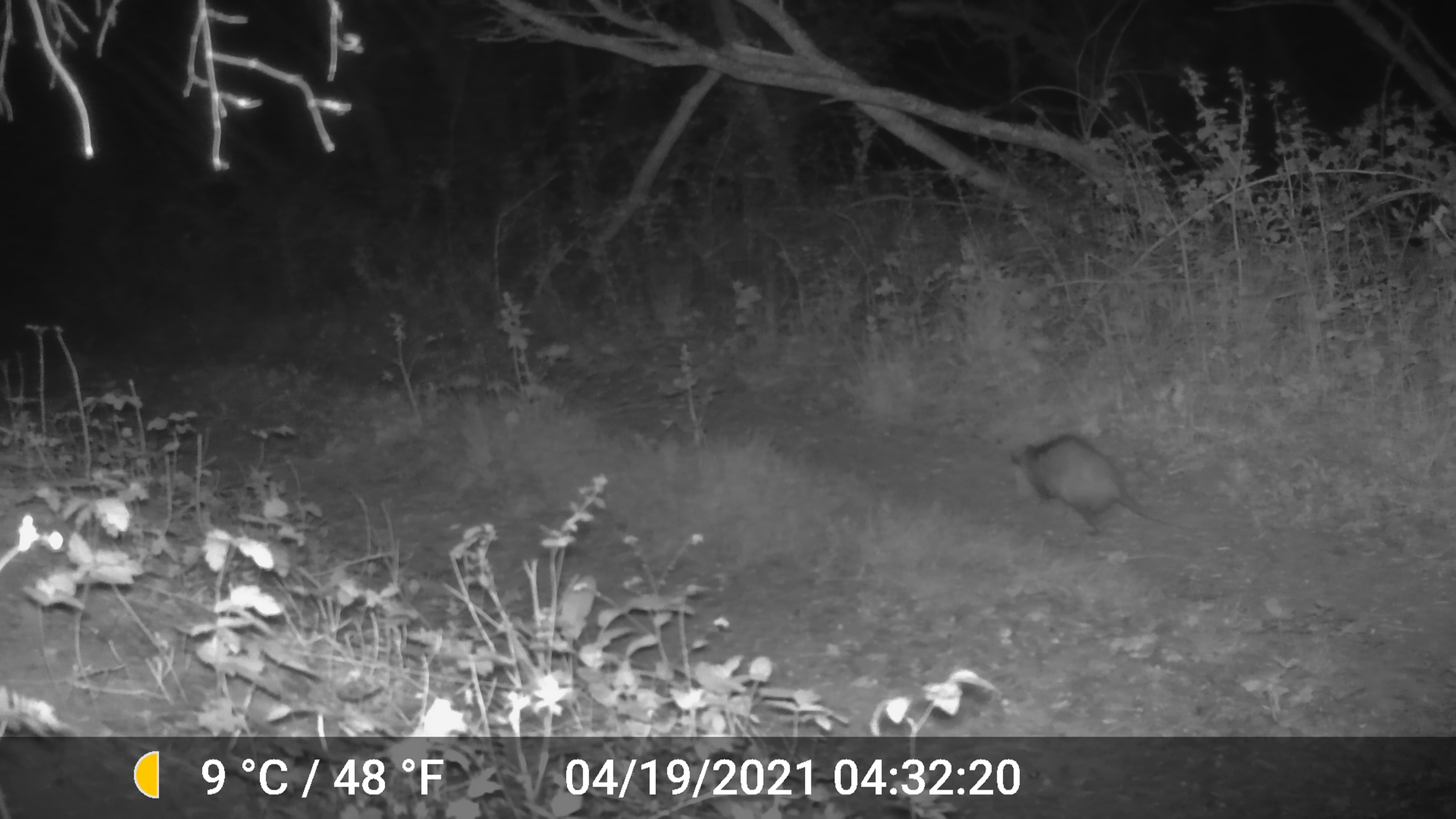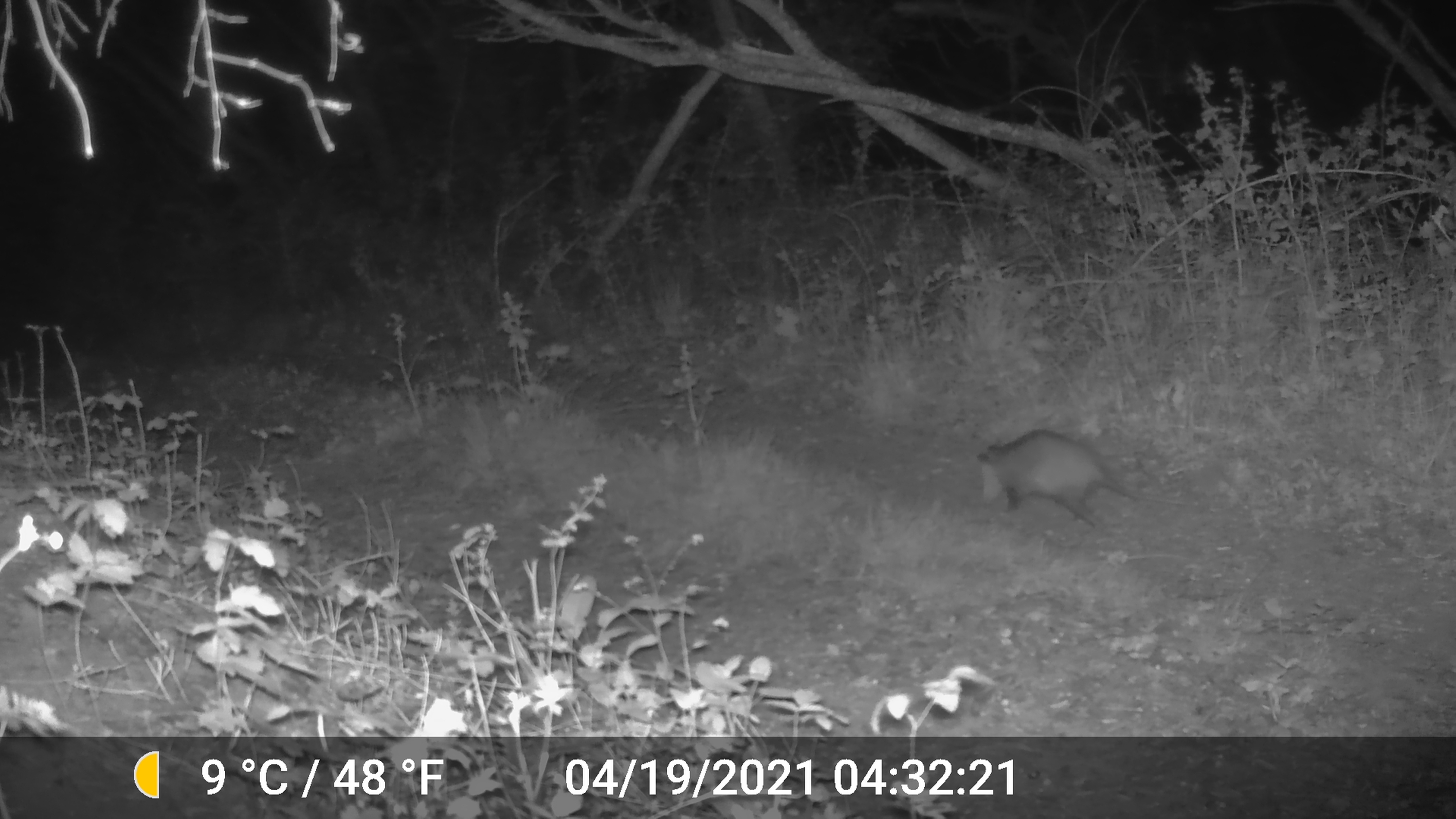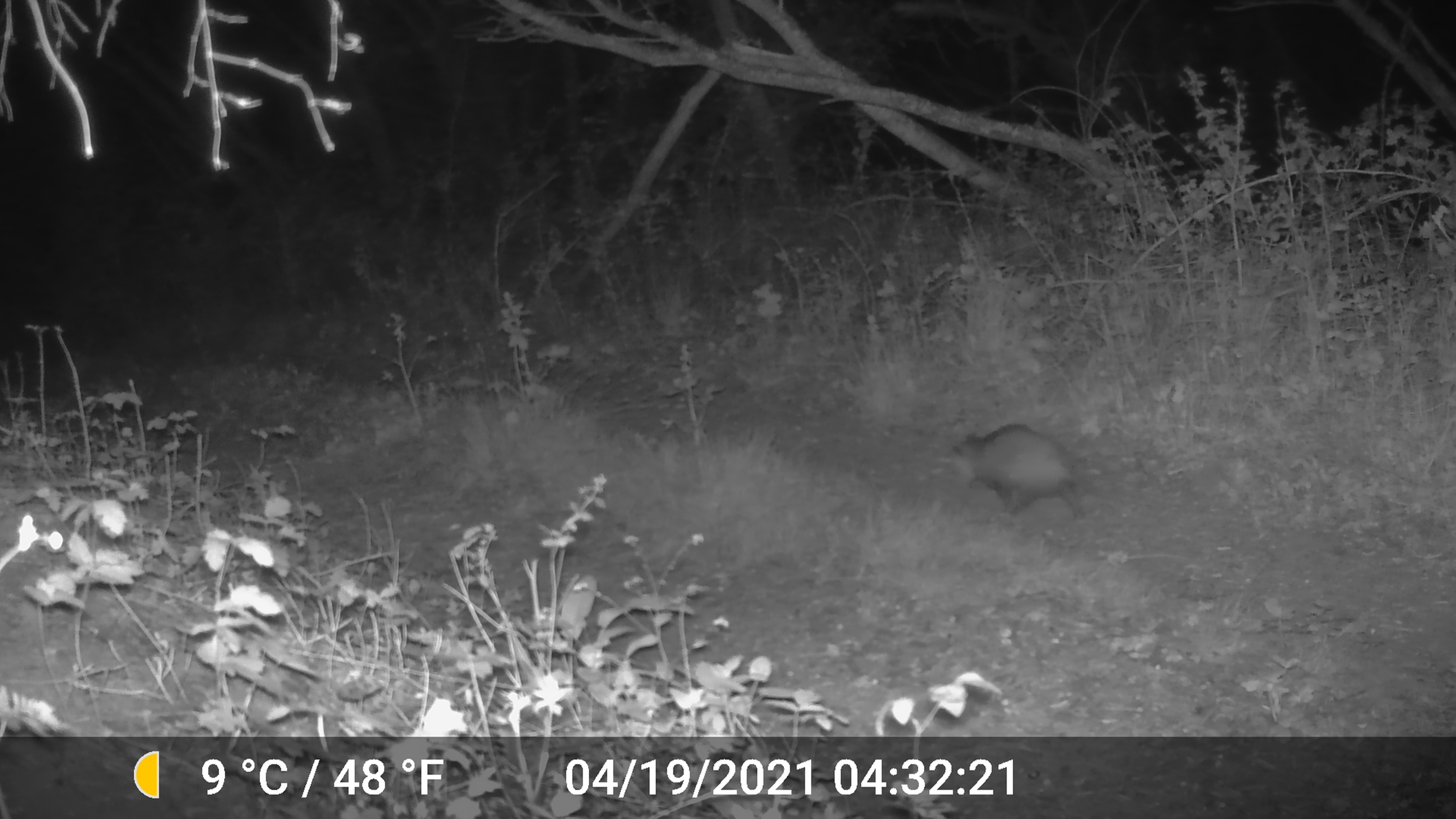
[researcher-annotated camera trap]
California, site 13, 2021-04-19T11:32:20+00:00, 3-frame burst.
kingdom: Animalia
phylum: Chordata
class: Mammalia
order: Didelphimorphia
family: Didelphidae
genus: Didelphis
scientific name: Didelphis virginiana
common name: virginia opossum